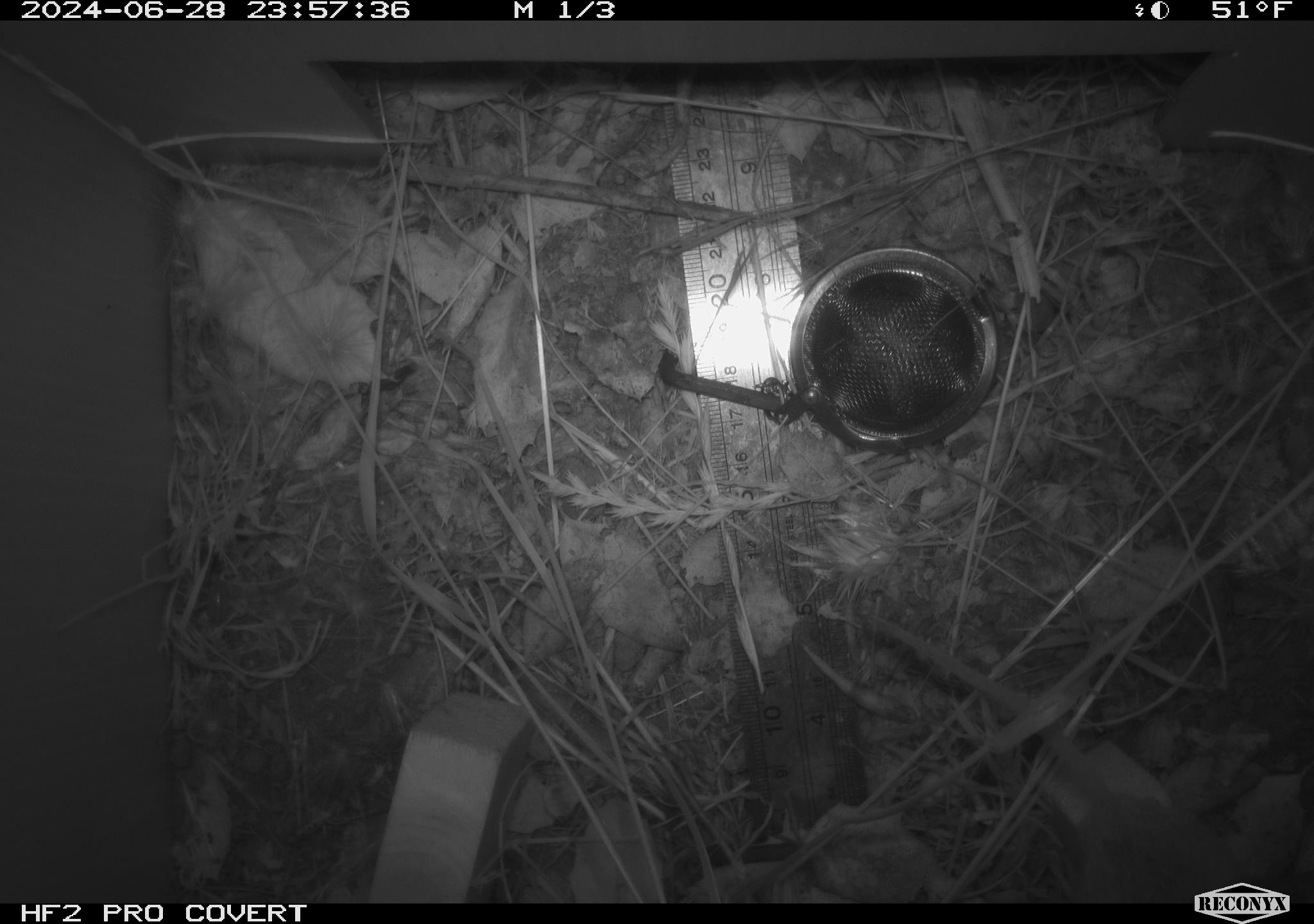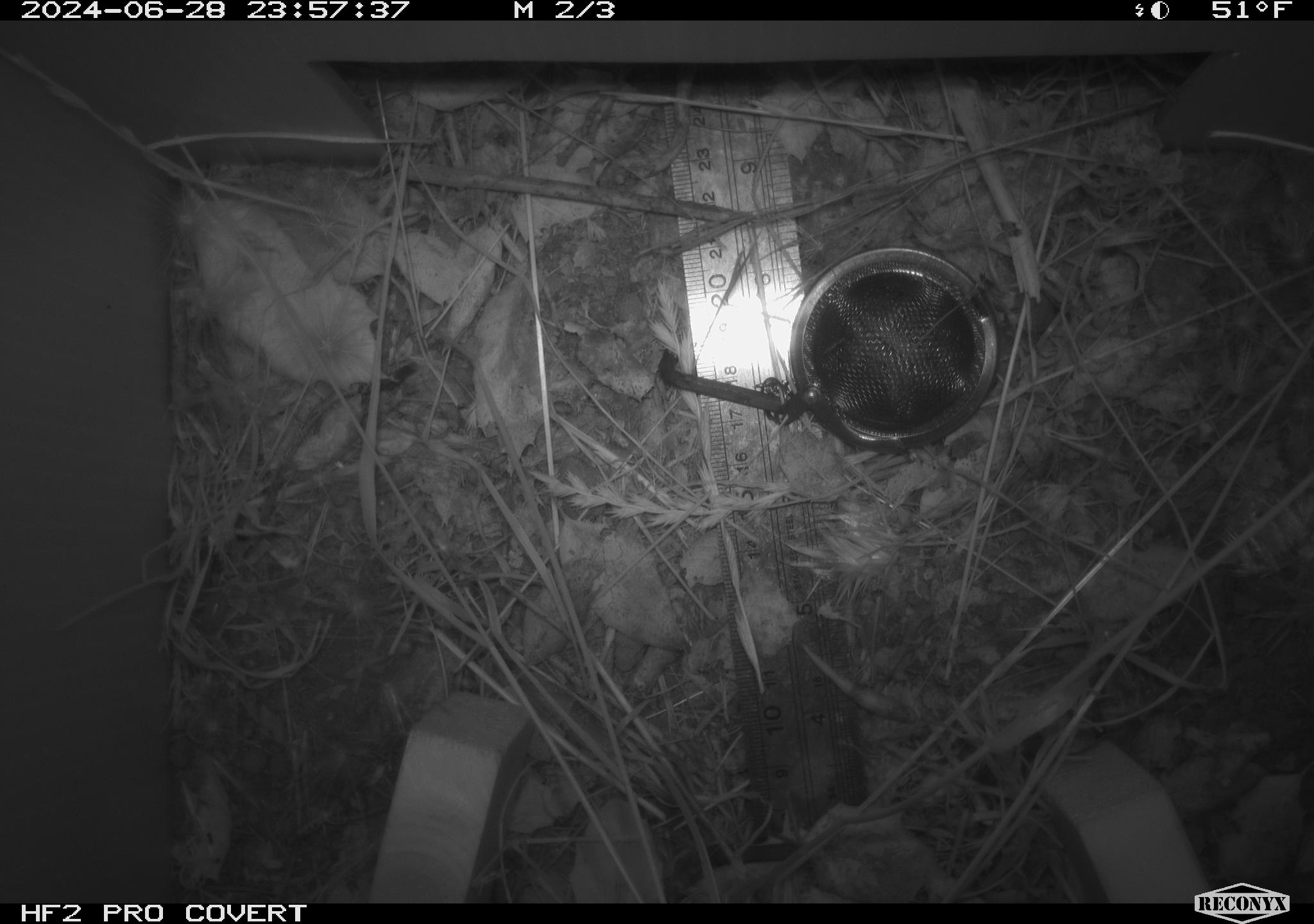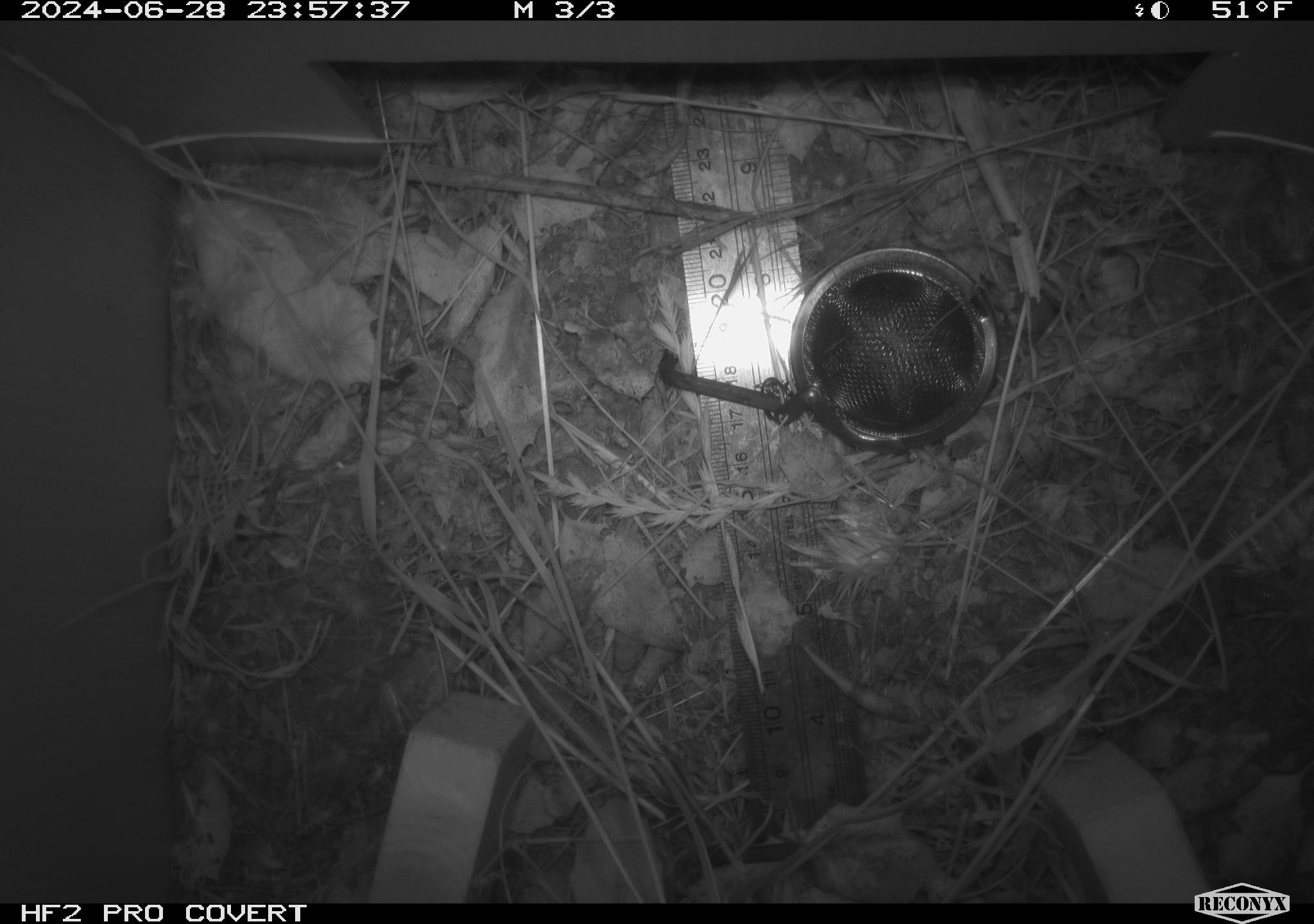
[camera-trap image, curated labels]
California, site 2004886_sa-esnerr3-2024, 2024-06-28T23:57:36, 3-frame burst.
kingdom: Animalia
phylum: Chordata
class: Mammalia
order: Rodentia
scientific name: Rodentia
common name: rodent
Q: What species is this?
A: Rodent (Rodentia).